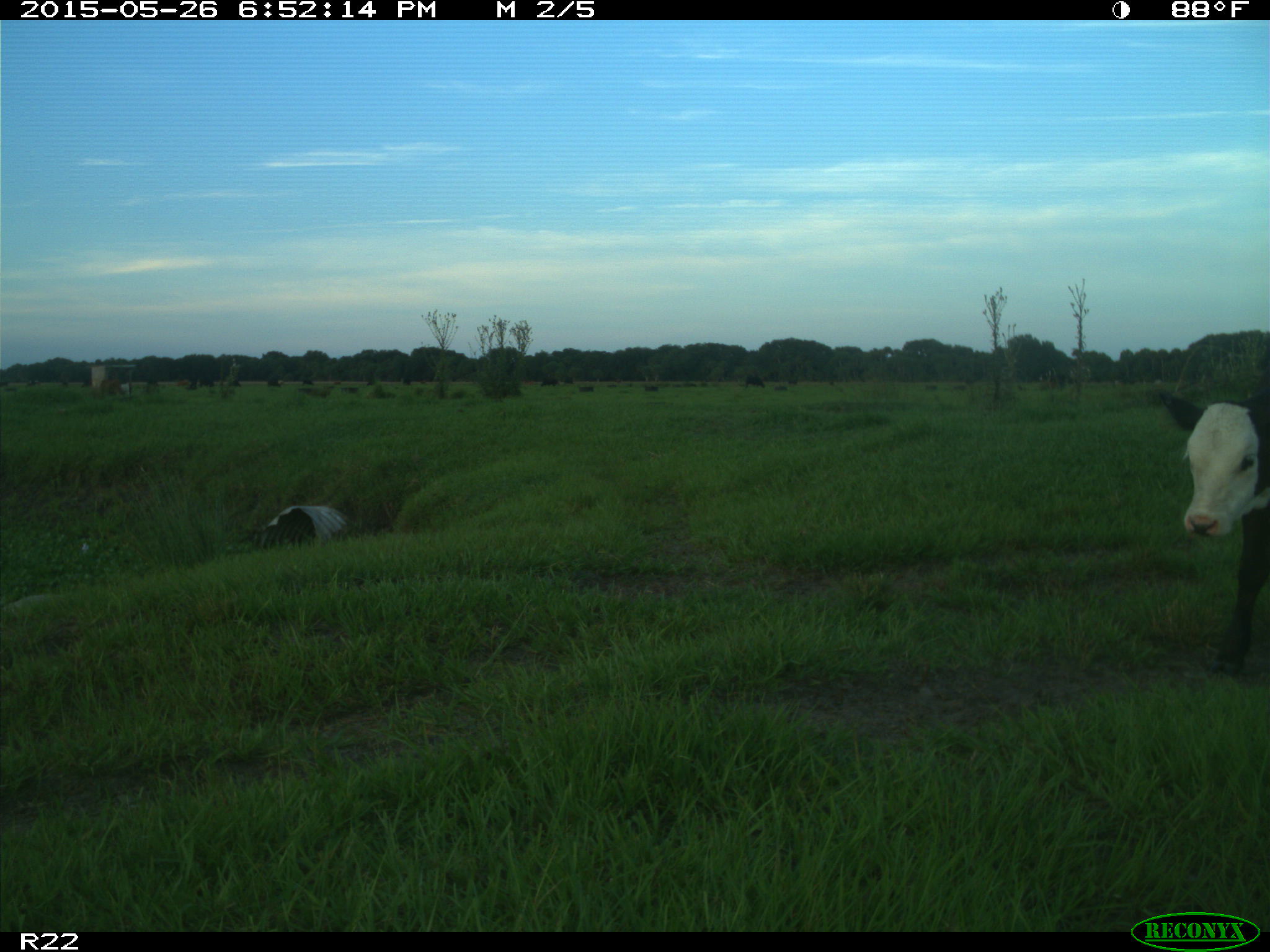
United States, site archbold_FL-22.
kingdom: Animalia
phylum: Chordata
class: Mammalia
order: Artiodactyla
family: Bovidae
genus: Bos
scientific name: Bos taurus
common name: domestic cow